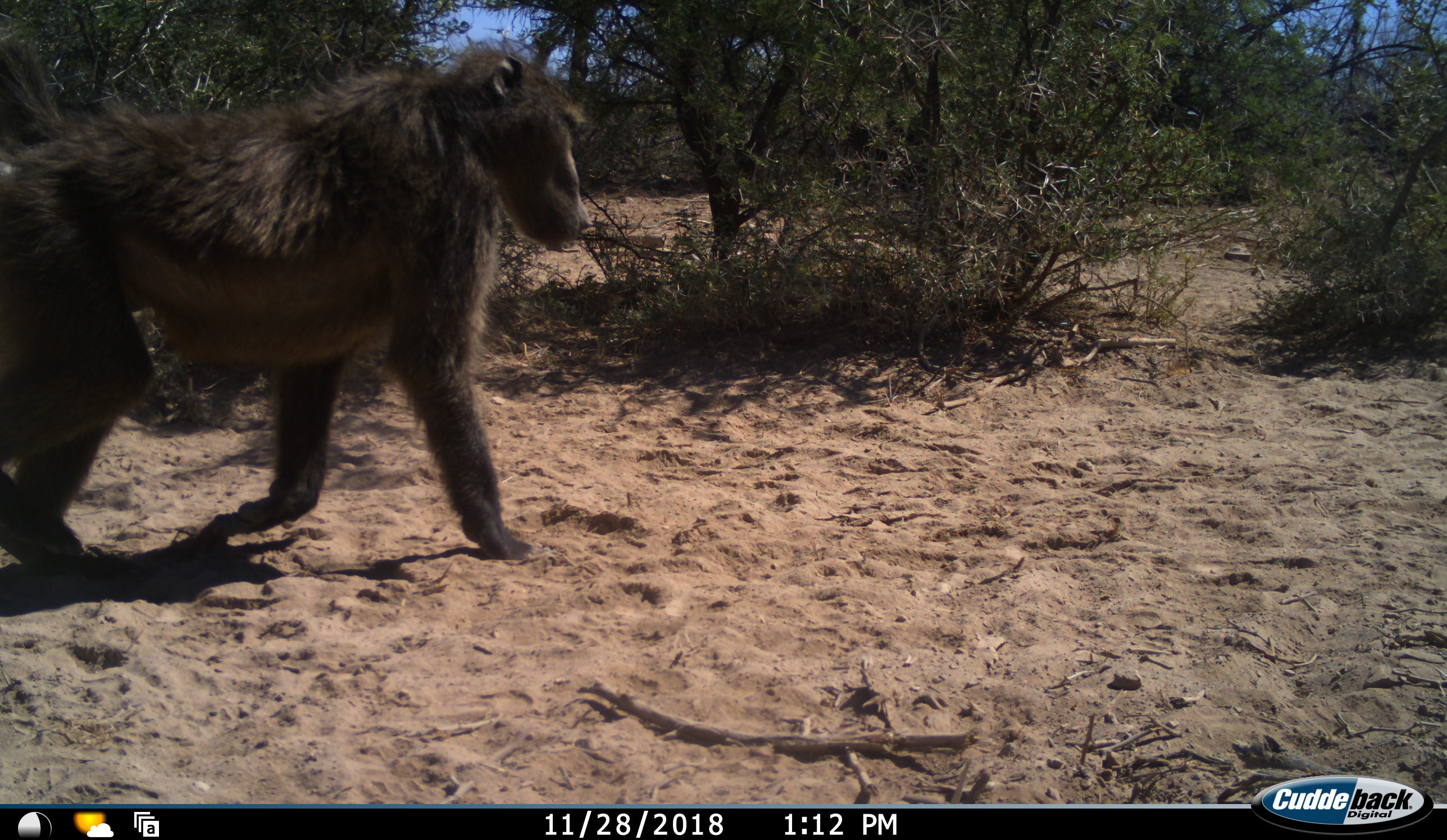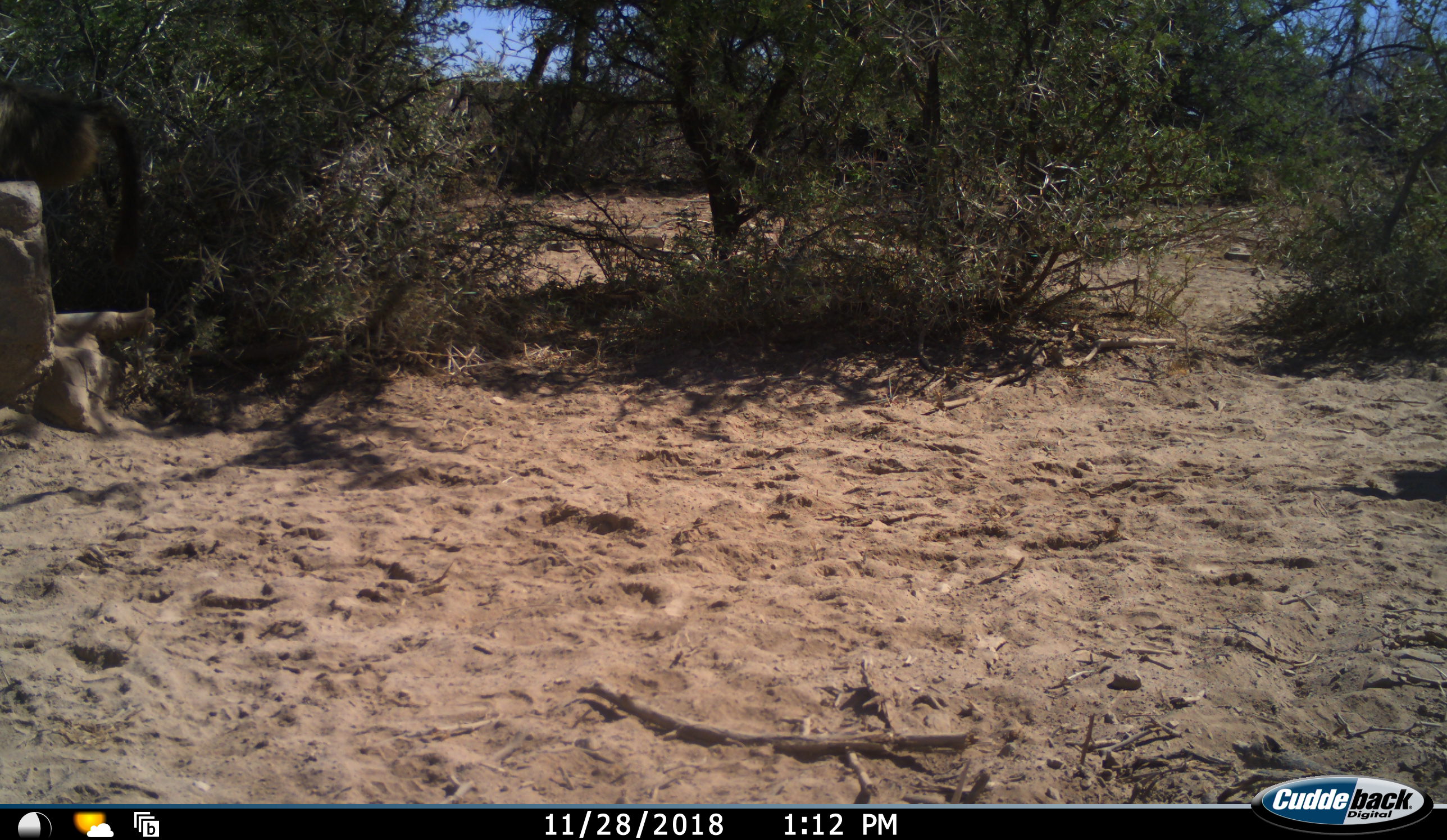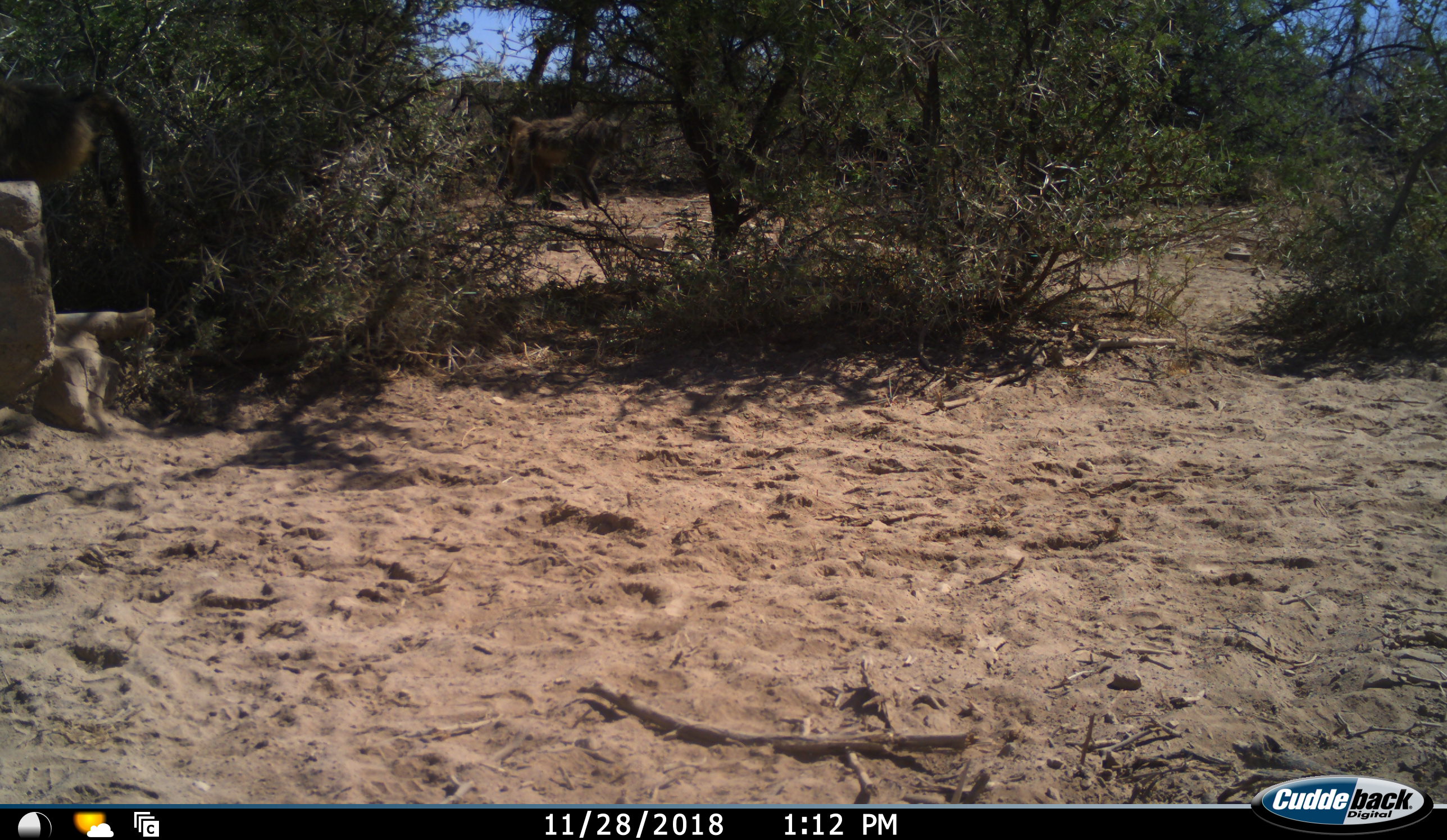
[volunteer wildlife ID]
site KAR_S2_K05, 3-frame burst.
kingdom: Animalia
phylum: Chordata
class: Mammalia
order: Primates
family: Cercopithecidae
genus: Papio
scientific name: Papio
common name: baboon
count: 3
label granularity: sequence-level